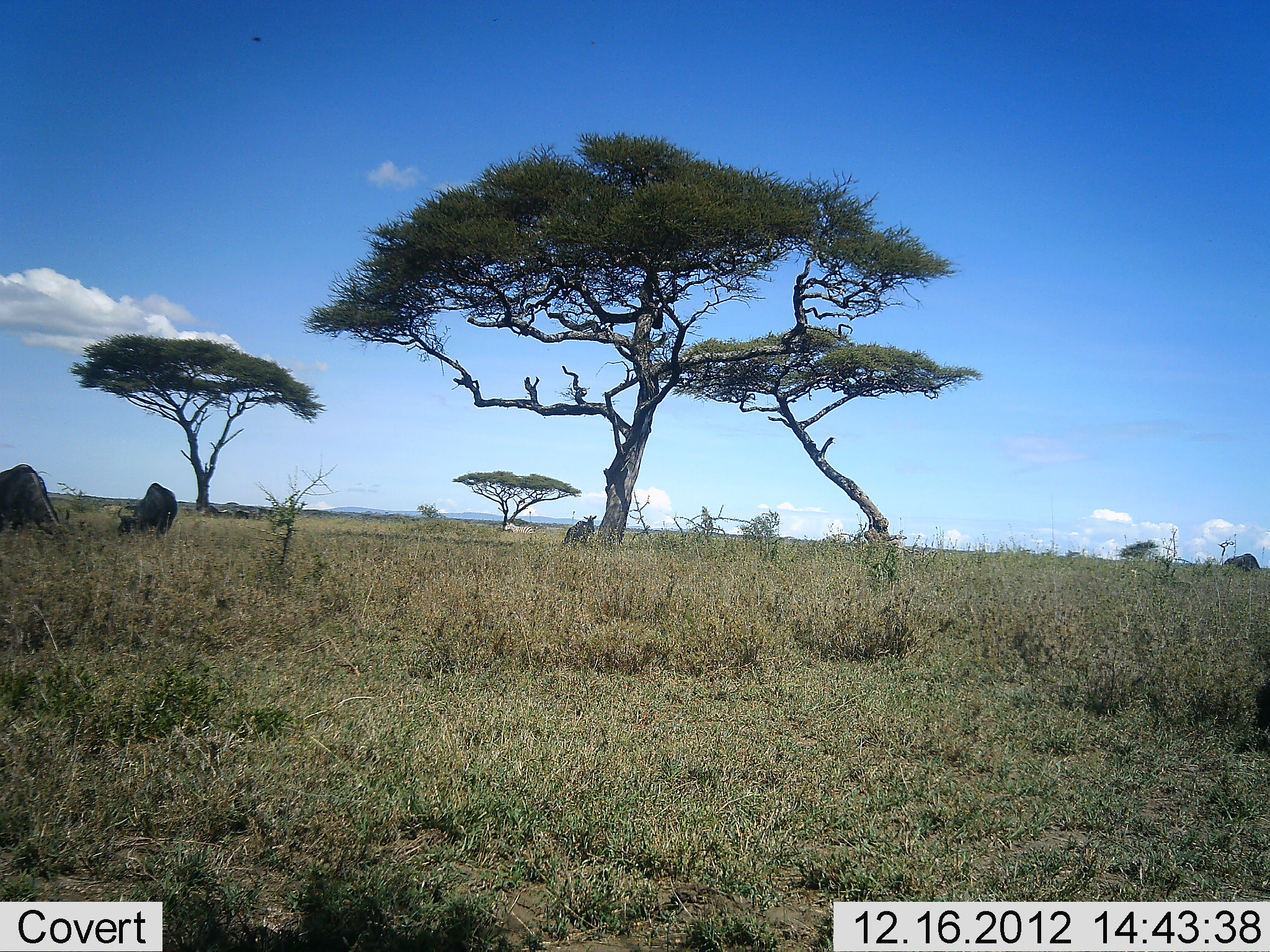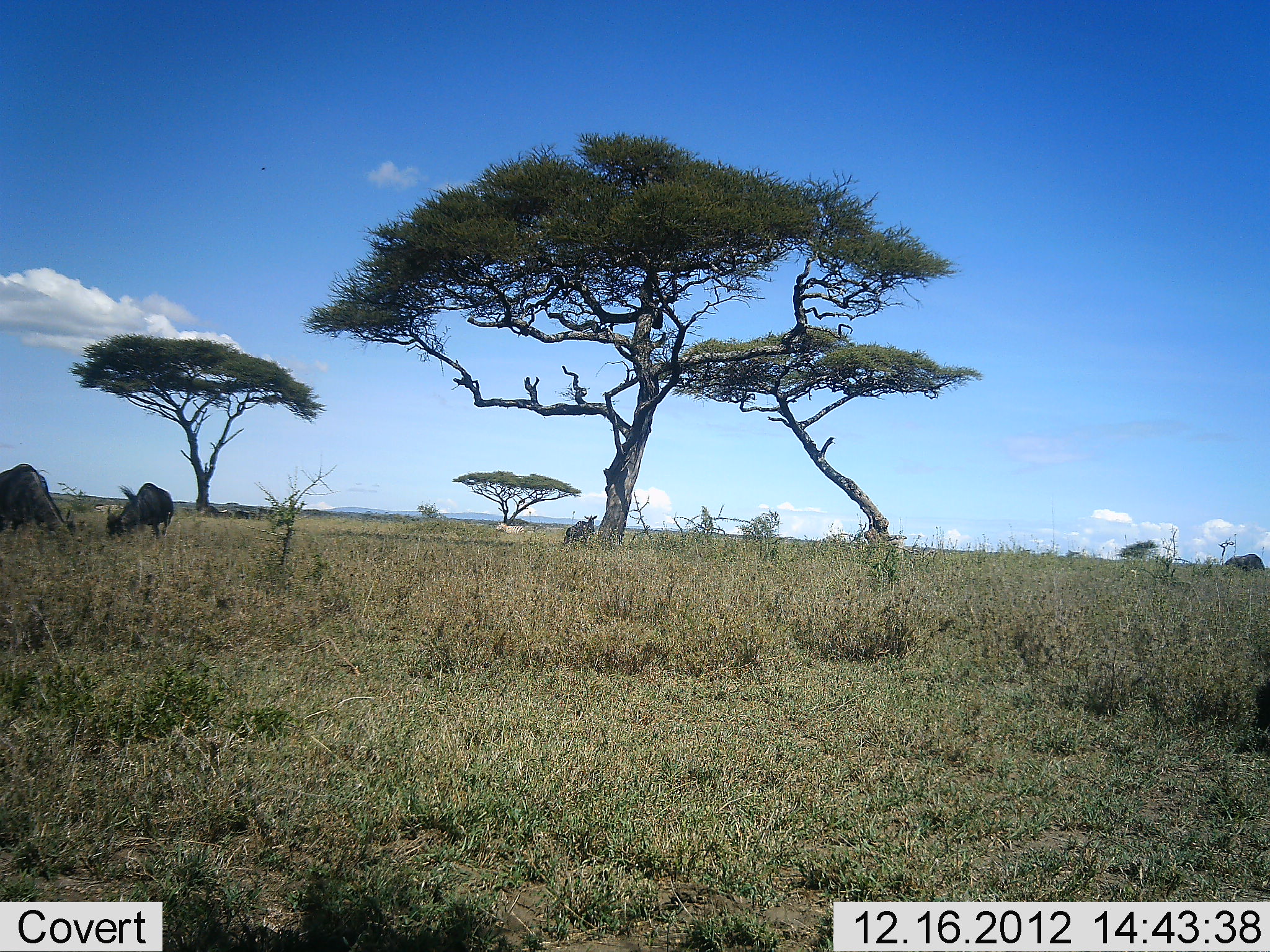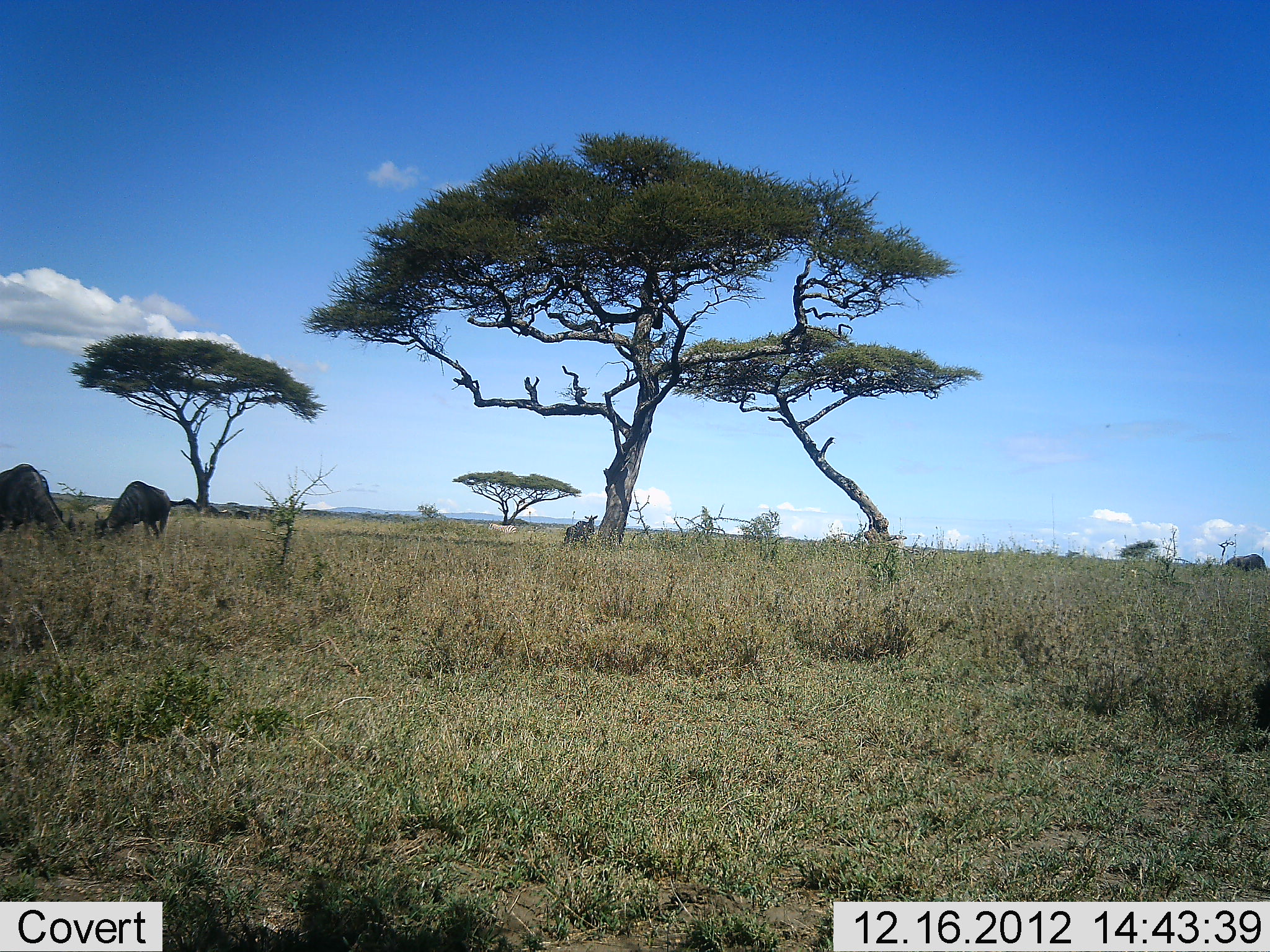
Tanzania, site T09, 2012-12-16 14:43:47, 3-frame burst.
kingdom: Animalia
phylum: Chordata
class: Mammalia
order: Artiodactyla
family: Bovidae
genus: Connochaetes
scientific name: Connochaetes taurinus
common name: blue wildebeest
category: wildebeest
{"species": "wildebeest (blue wildebeest) (Connochaetes taurinus)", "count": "4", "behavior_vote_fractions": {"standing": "54%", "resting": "0%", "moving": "15%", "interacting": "0%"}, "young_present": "0%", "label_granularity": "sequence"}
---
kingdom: Animalia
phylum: Chordata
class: Mammalia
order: Perissodactyla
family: Equidae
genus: Equus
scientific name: Equus quagga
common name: plains zebra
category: zebra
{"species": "zebra (plains zebra) (Equus quagga)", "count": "1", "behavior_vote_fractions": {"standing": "0%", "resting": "0%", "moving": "100%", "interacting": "0%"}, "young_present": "0%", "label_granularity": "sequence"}